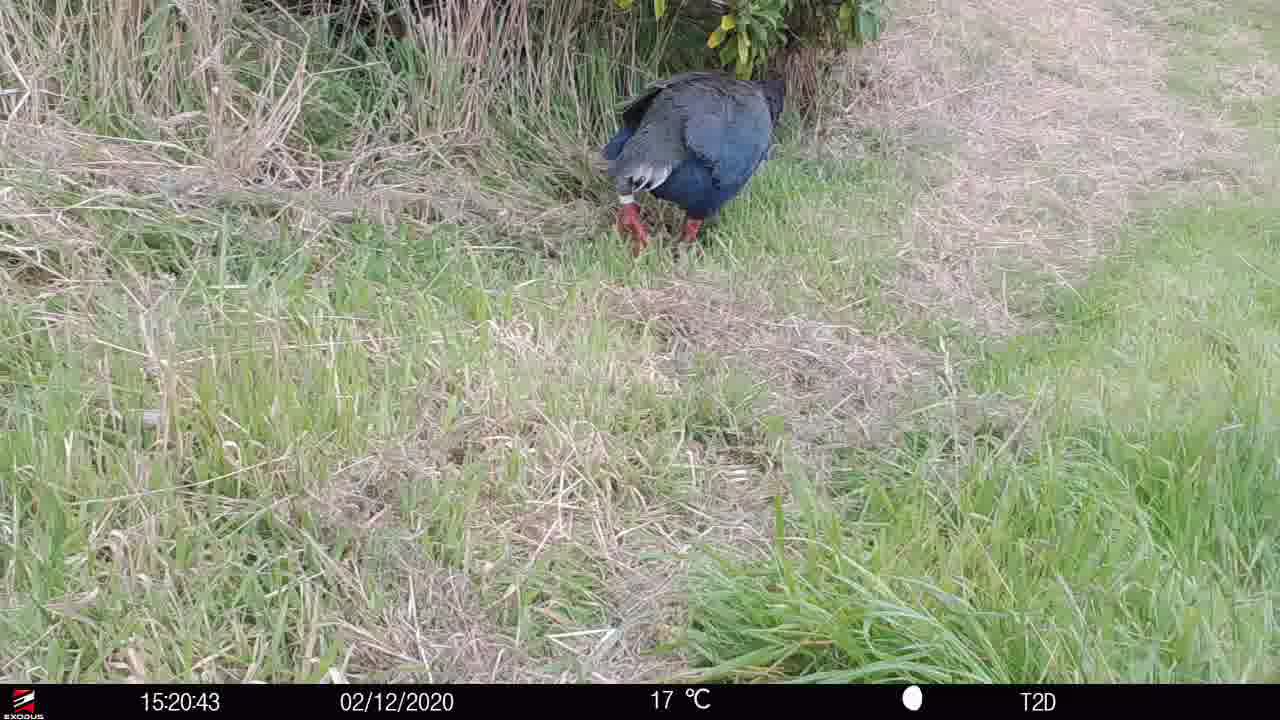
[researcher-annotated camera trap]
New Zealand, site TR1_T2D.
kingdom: Animalia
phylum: Chordata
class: Aves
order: Gruiformes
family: Rallidae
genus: Porphyrio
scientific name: Porphyrio mantelli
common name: takahe